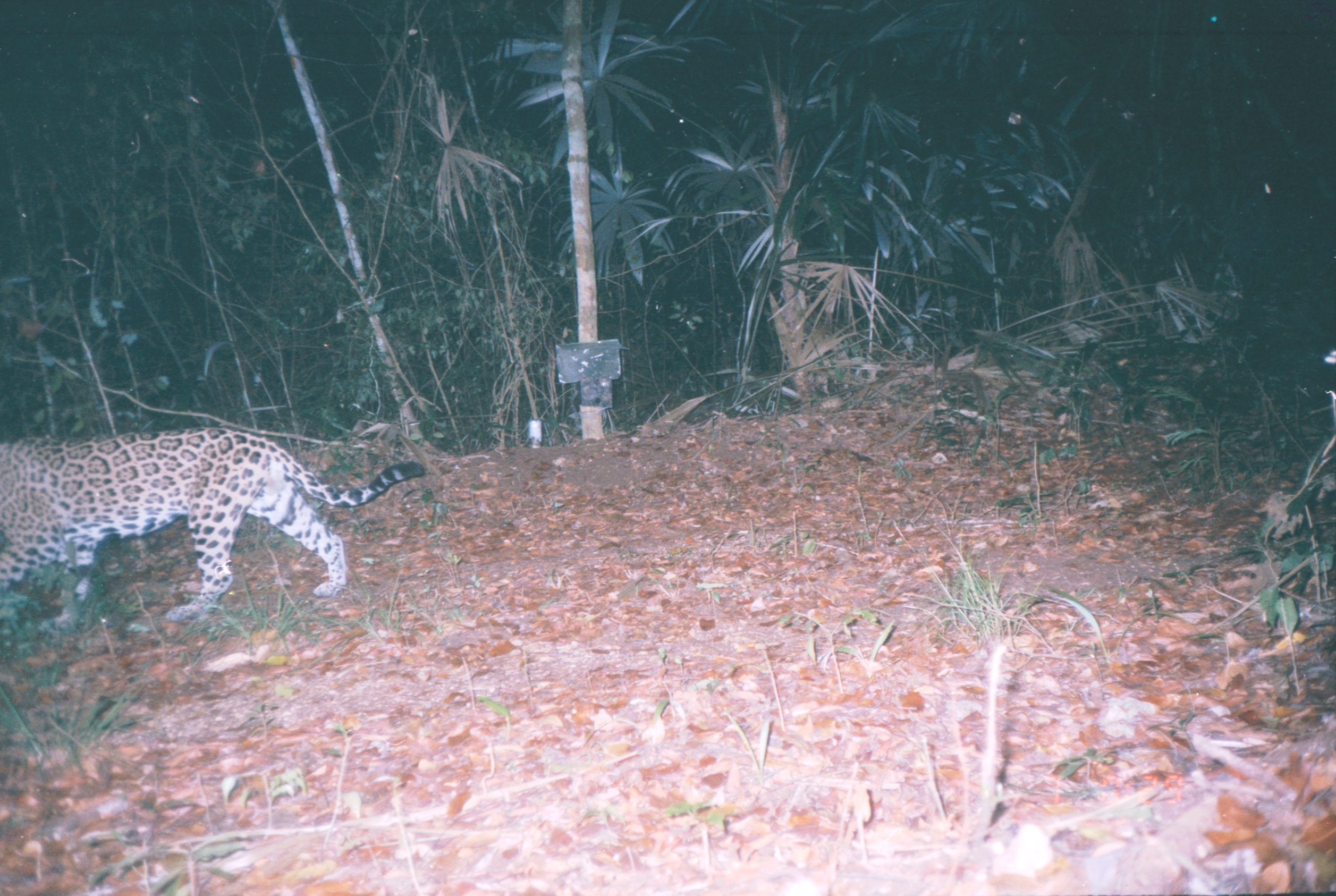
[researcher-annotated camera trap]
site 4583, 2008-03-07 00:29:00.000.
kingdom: Animalia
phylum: Chordata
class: Mammalia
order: Carnivora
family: Felidae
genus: Panthera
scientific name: Panthera onca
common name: jaguar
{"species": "Panthera onca (jaguar)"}